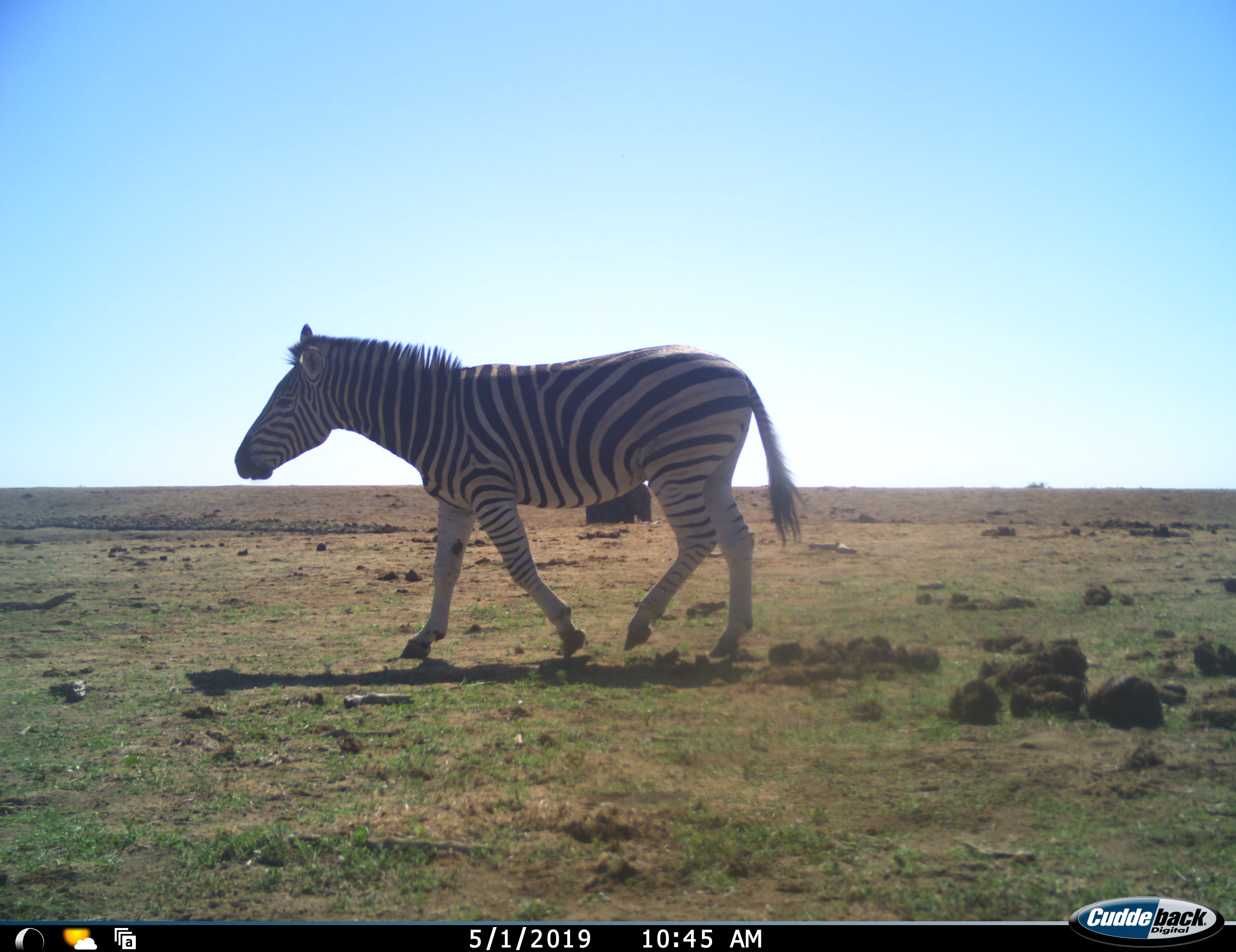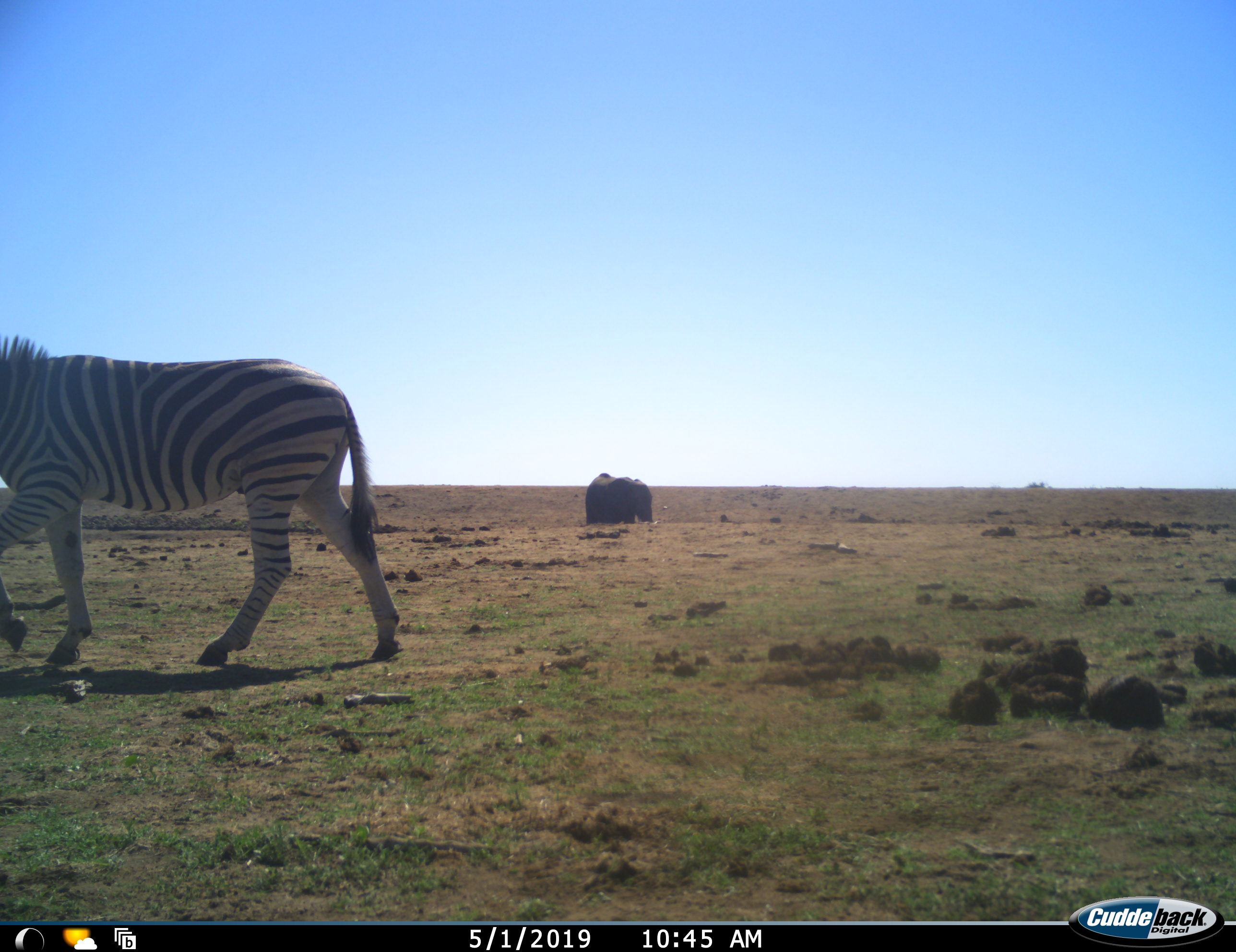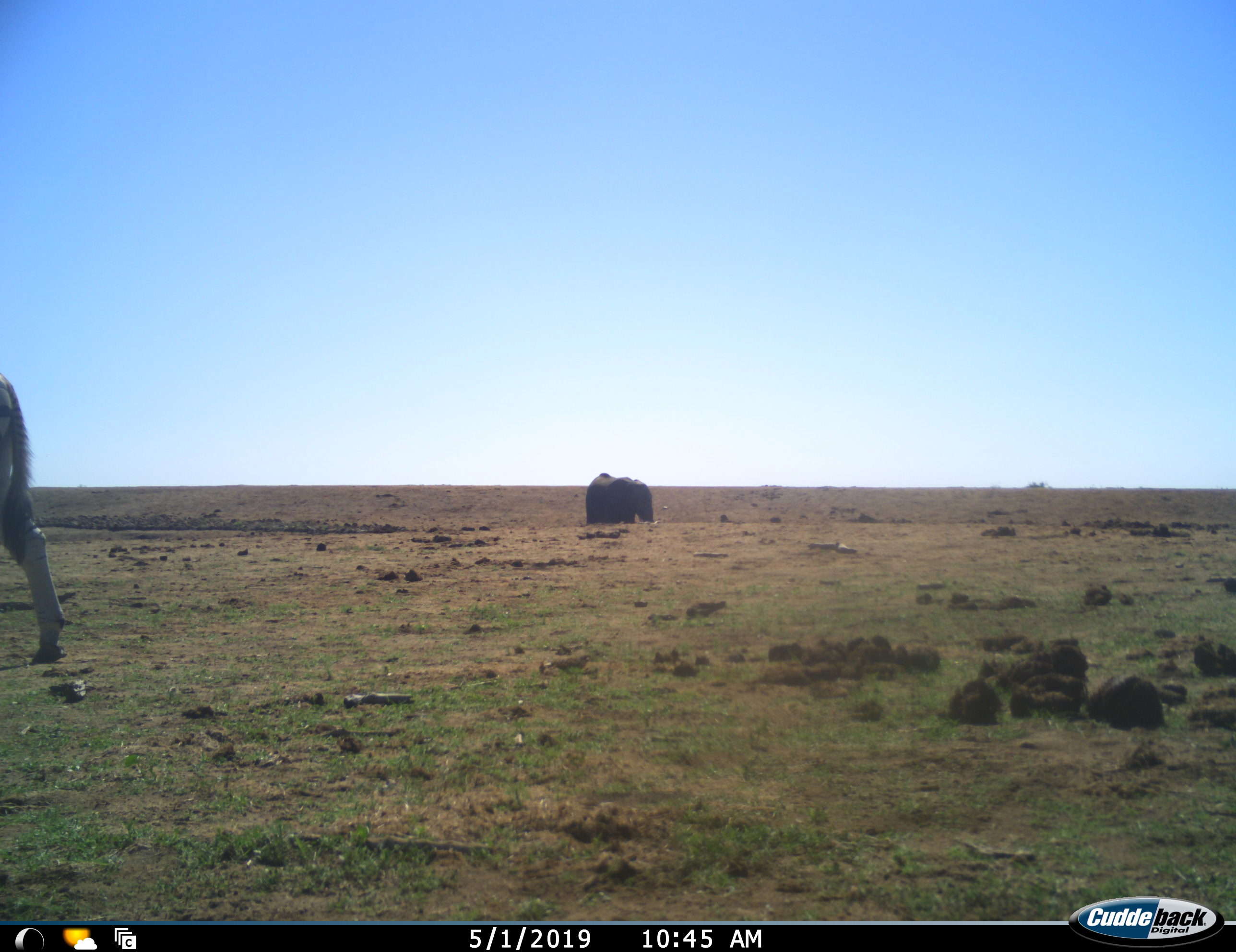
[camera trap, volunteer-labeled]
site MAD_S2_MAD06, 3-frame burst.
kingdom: Animalia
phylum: Chordata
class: Mammalia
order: Proboscidea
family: Elephantidae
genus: Loxodonta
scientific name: Loxodonta africana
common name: african bush elephant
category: elephant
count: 1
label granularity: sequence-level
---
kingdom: Animalia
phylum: Chordata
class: Mammalia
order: Perissodactyla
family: Equidae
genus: Equus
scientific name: Equus quagga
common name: plains zebra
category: zebraplains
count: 1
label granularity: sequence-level